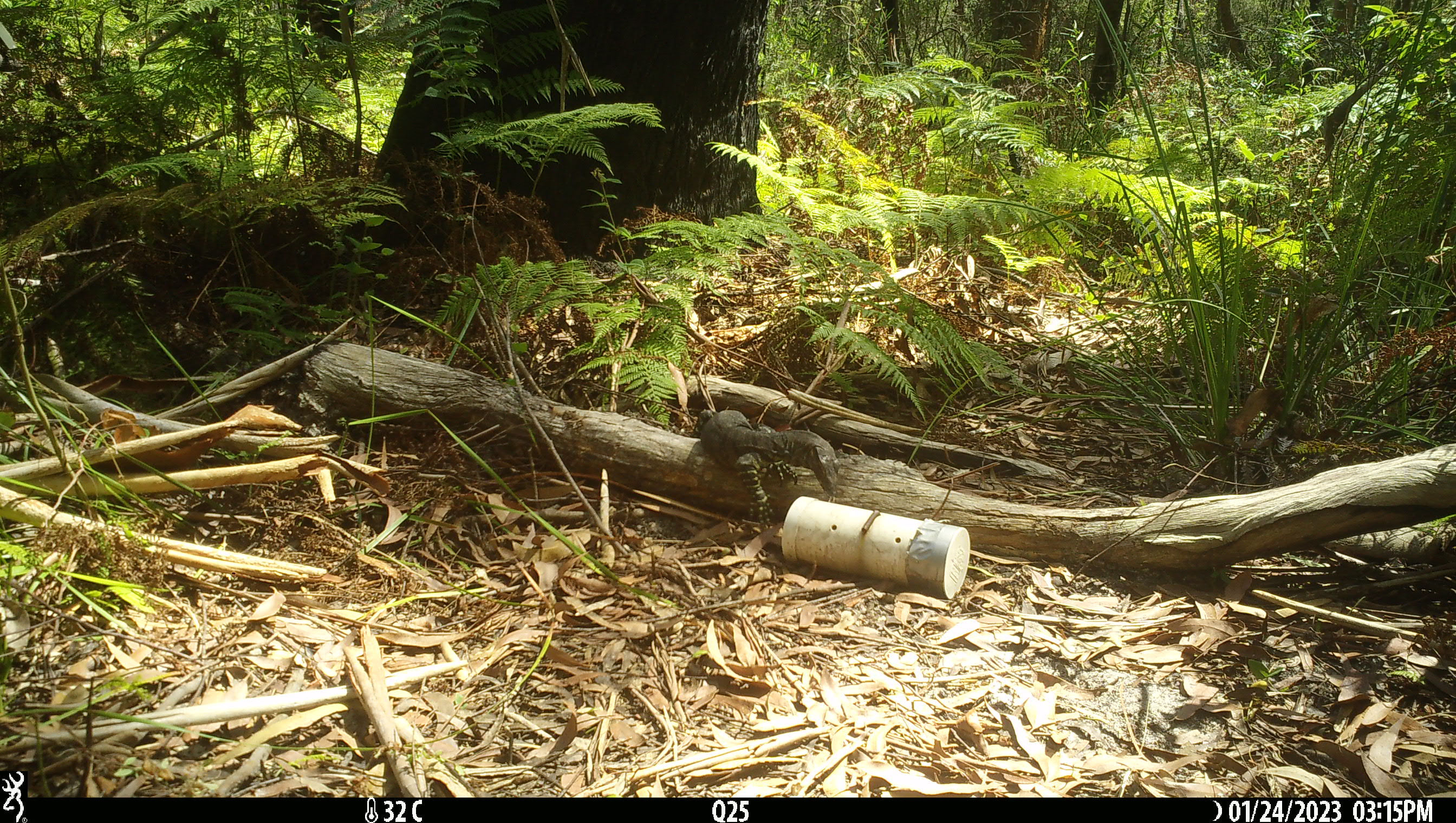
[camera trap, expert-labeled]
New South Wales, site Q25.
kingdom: Animalia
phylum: Chordata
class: Reptilia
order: Squamata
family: Varanidae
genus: Varanus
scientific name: Varanus varius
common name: lace monitor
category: goanna